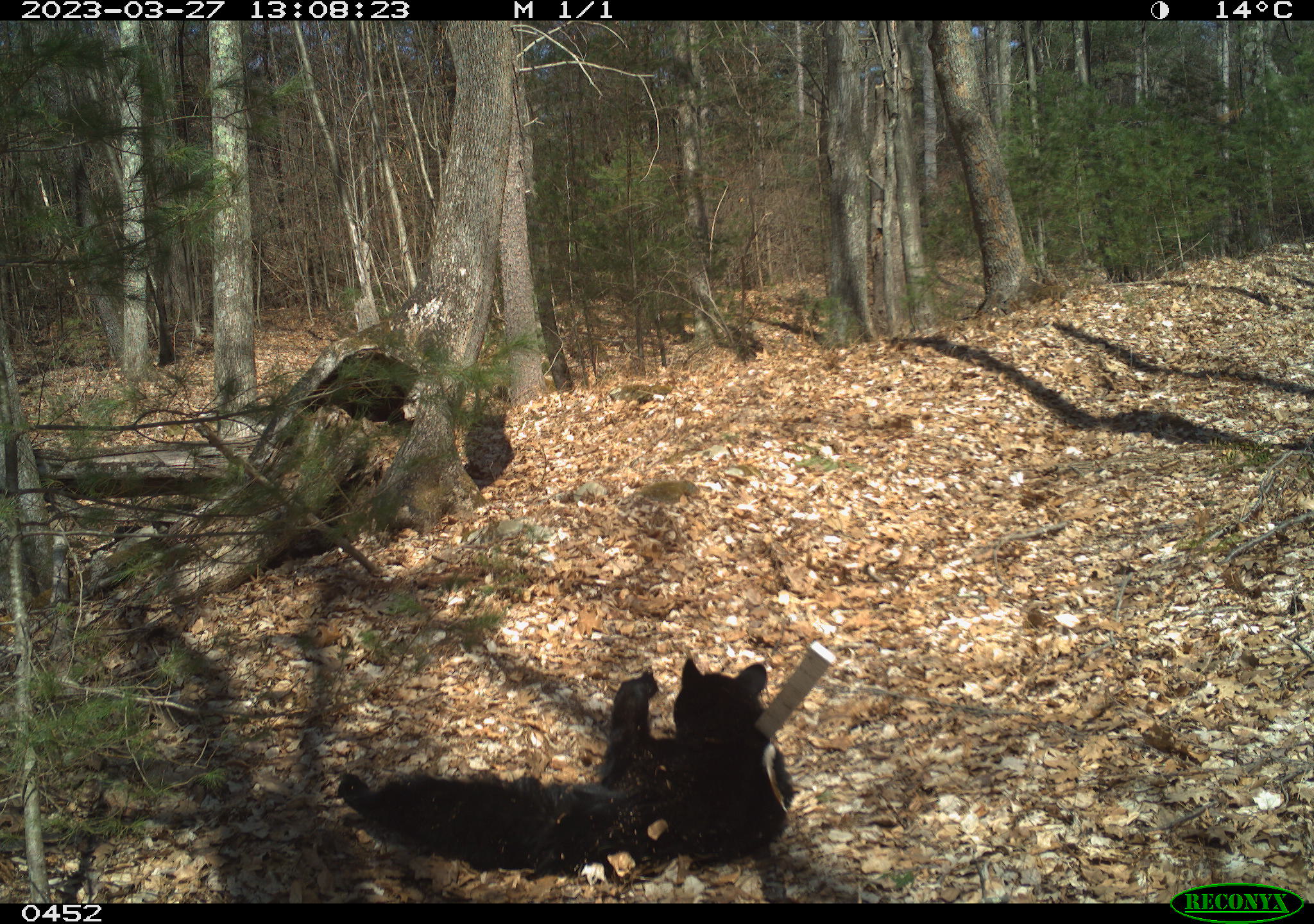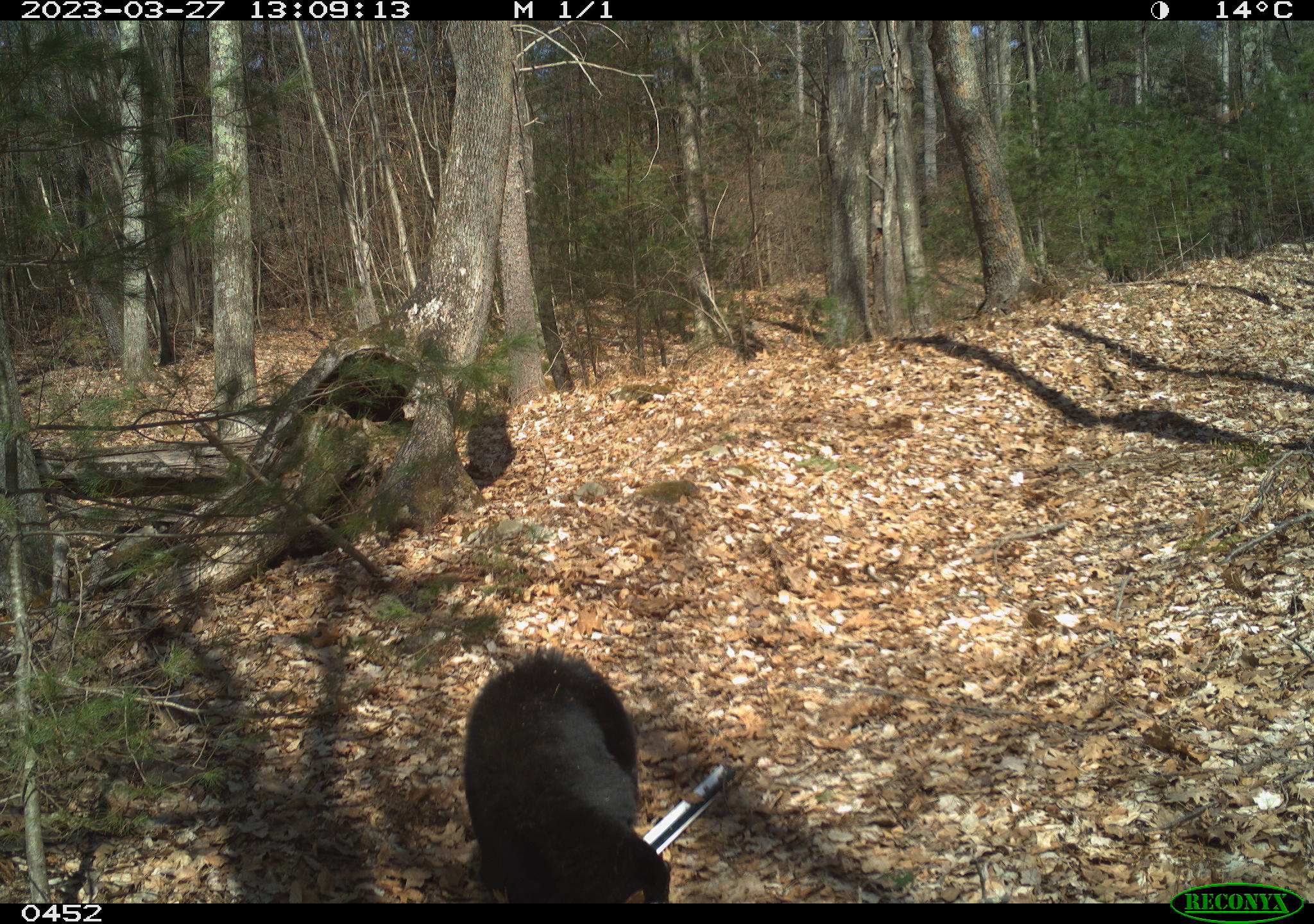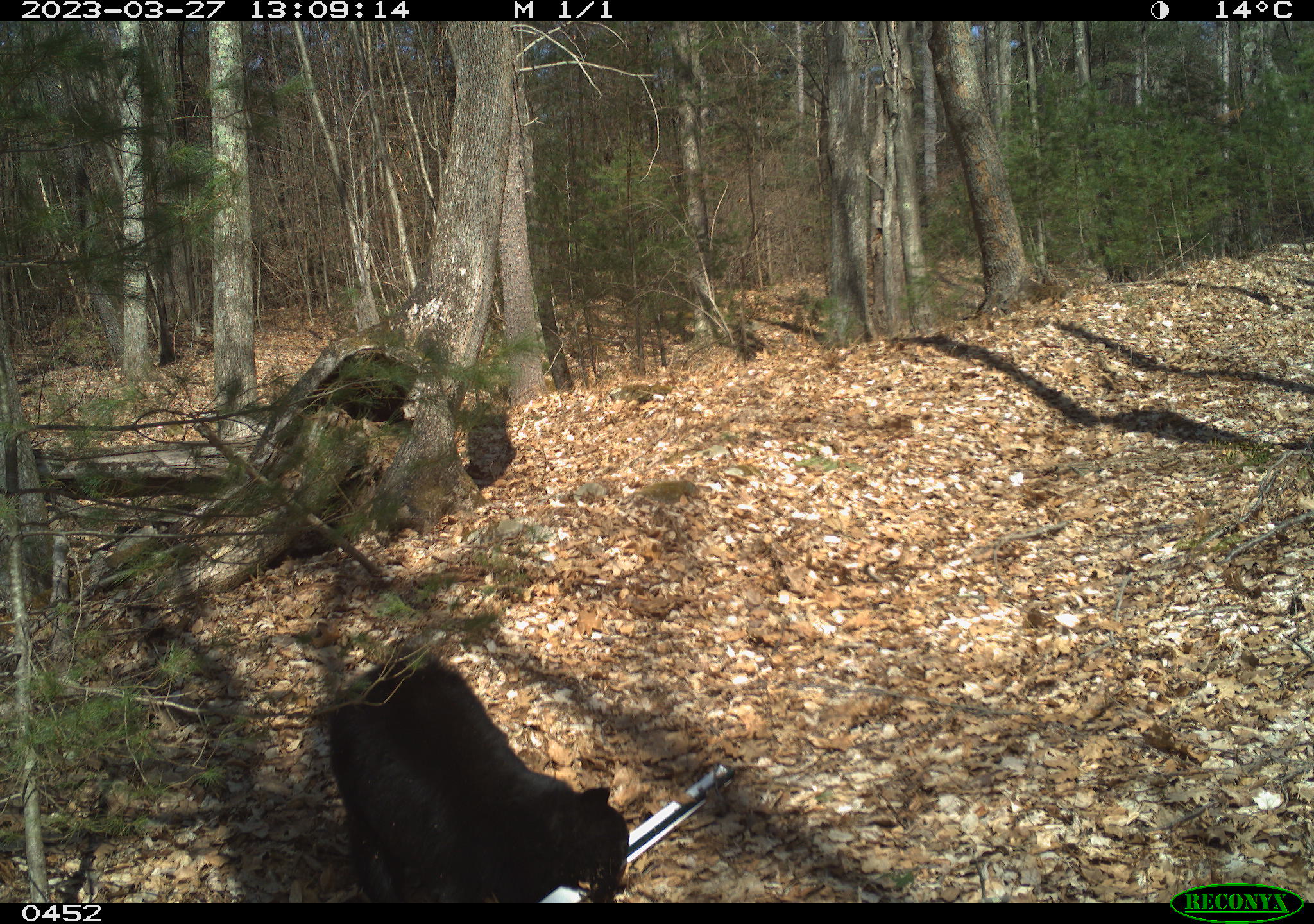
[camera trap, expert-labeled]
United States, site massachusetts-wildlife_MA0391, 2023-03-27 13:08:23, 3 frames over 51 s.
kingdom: Animalia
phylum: Chordata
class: Mammalia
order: Carnivora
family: Ursidae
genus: Ursus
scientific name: Ursus americanus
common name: black bear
Black bear (Ursus americanus).